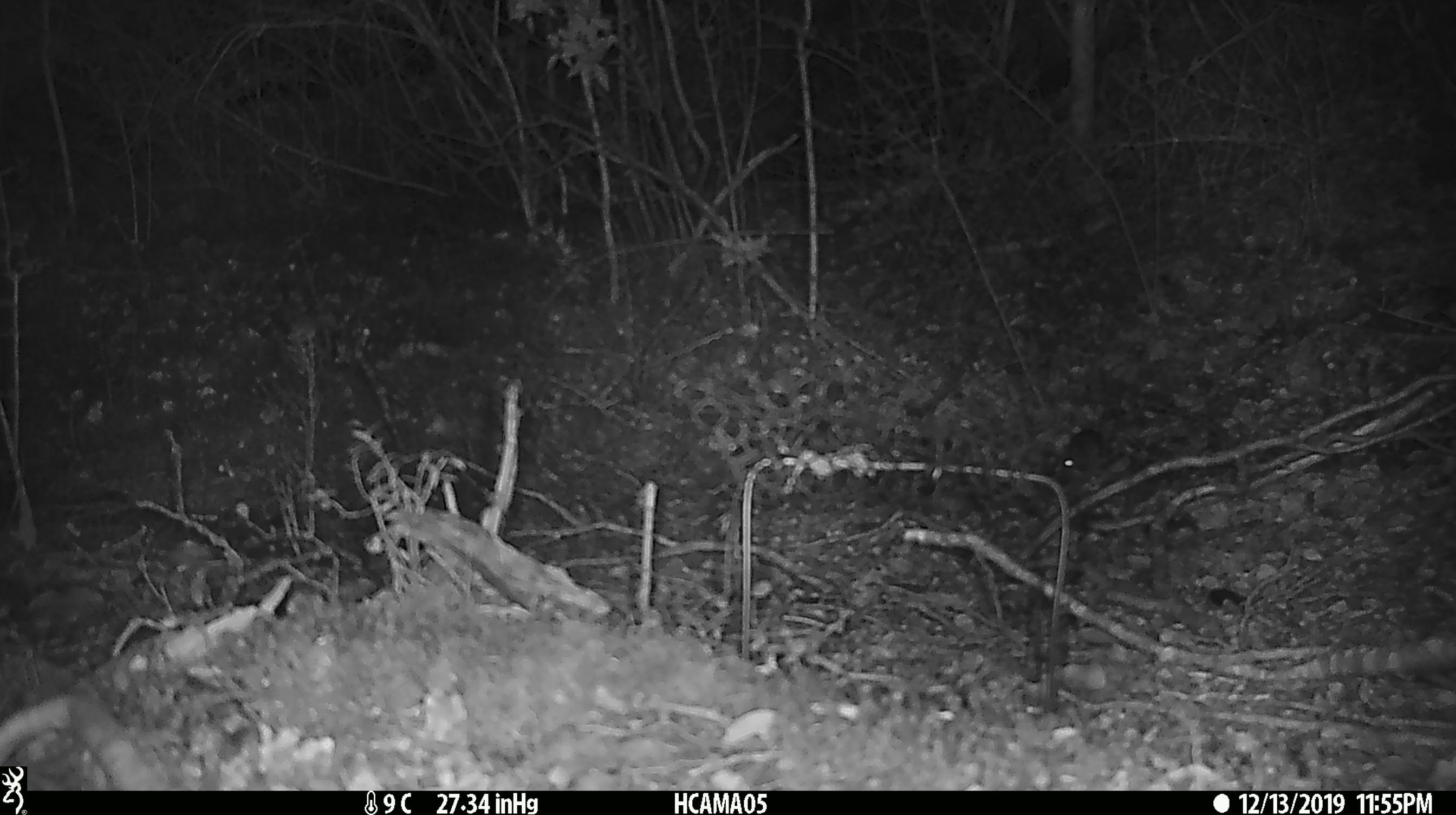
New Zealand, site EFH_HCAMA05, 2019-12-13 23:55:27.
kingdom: Animalia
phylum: Chordata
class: Mammalia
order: Rodentia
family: Muridae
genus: Mus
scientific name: Mus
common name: mouse